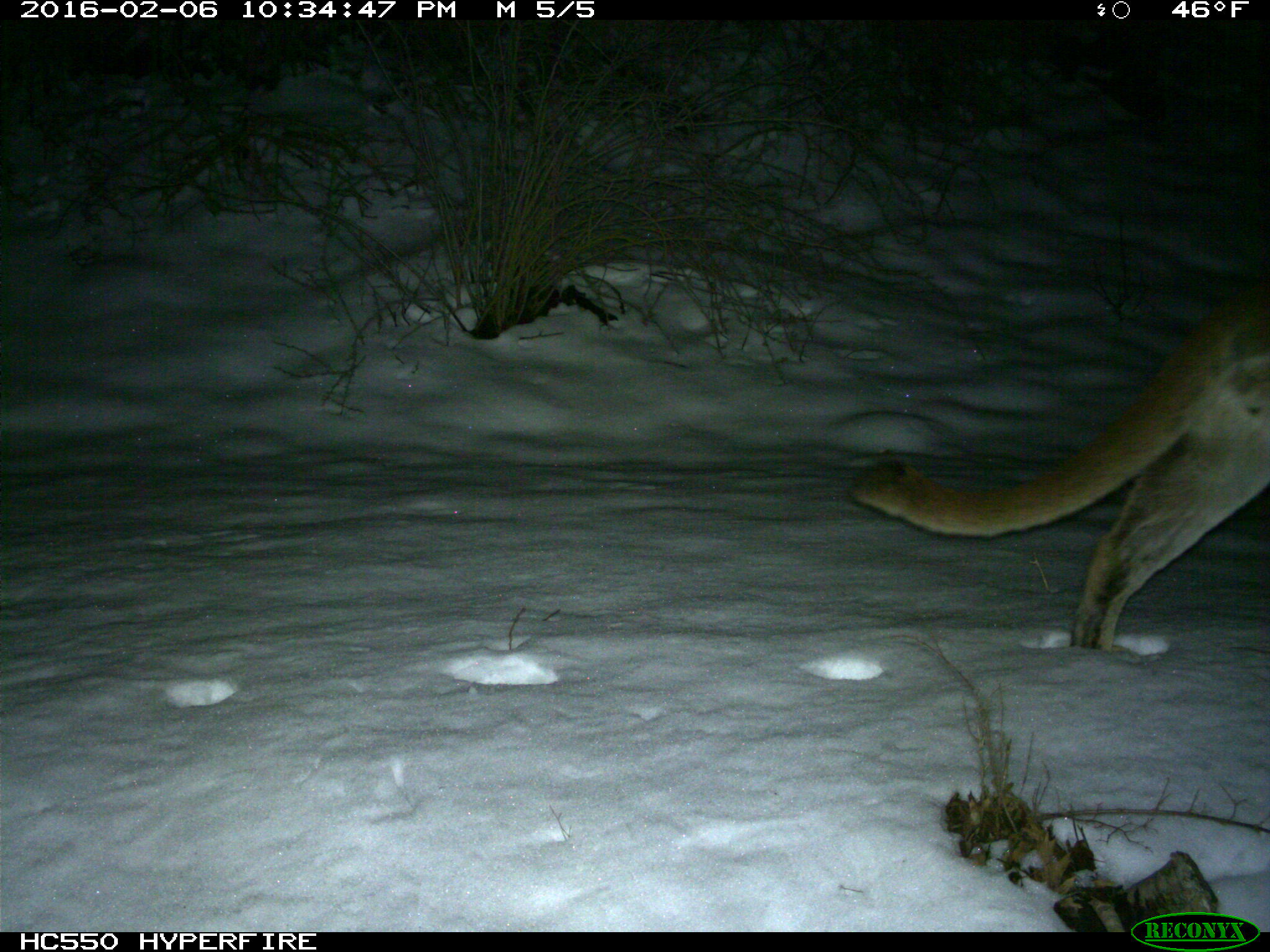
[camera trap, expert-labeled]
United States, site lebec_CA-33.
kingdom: Animalia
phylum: Chordata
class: Mammalia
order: Carnivora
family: Felidae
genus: Puma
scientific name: Puma concolor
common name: mountain lion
Puma concolor (mountain lion).